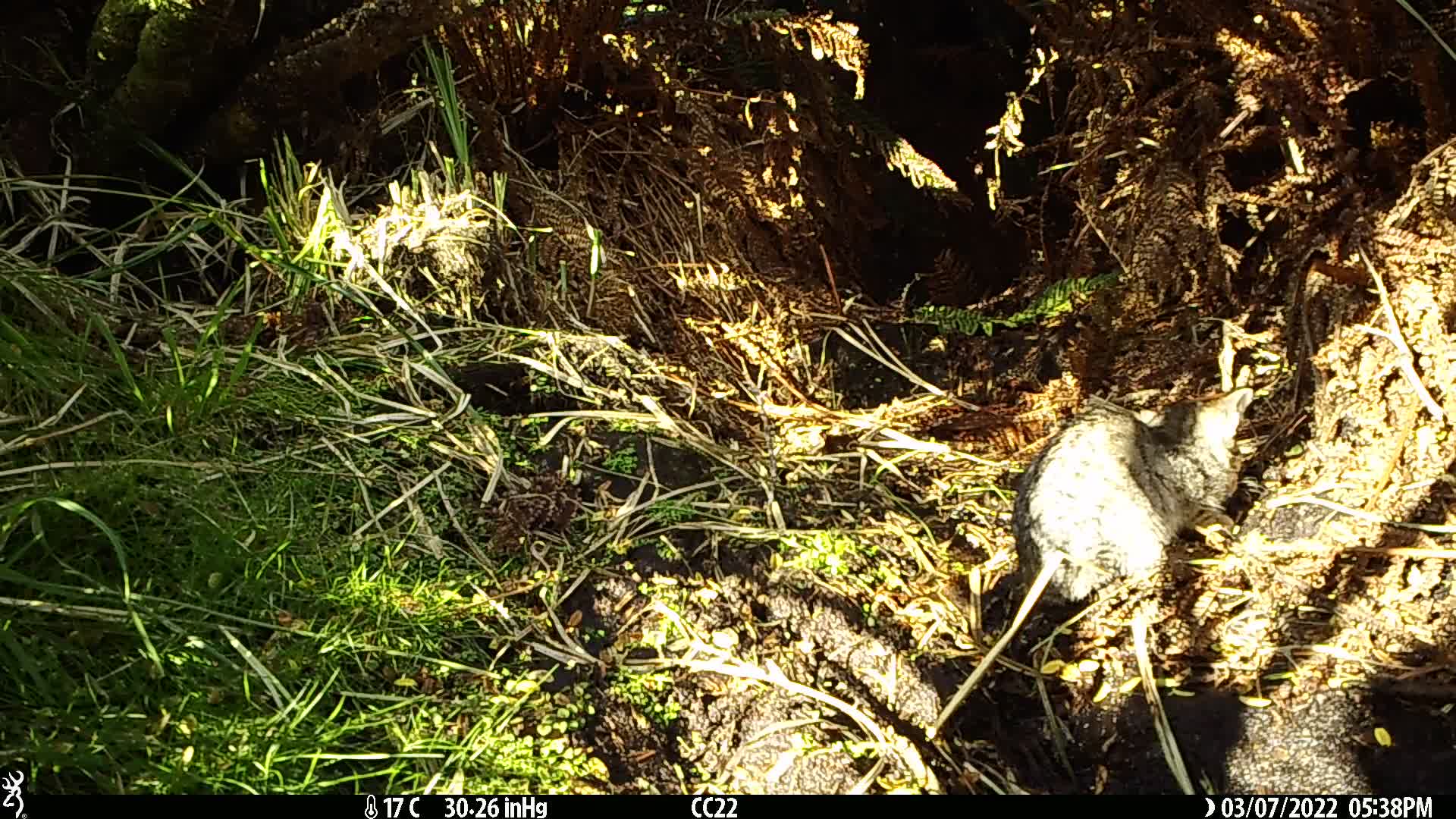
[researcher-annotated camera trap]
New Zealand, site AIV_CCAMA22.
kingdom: Animalia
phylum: Chordata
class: Mammalia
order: Carnivora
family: Felidae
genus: Felis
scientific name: Felis catus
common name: domestic cat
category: cat